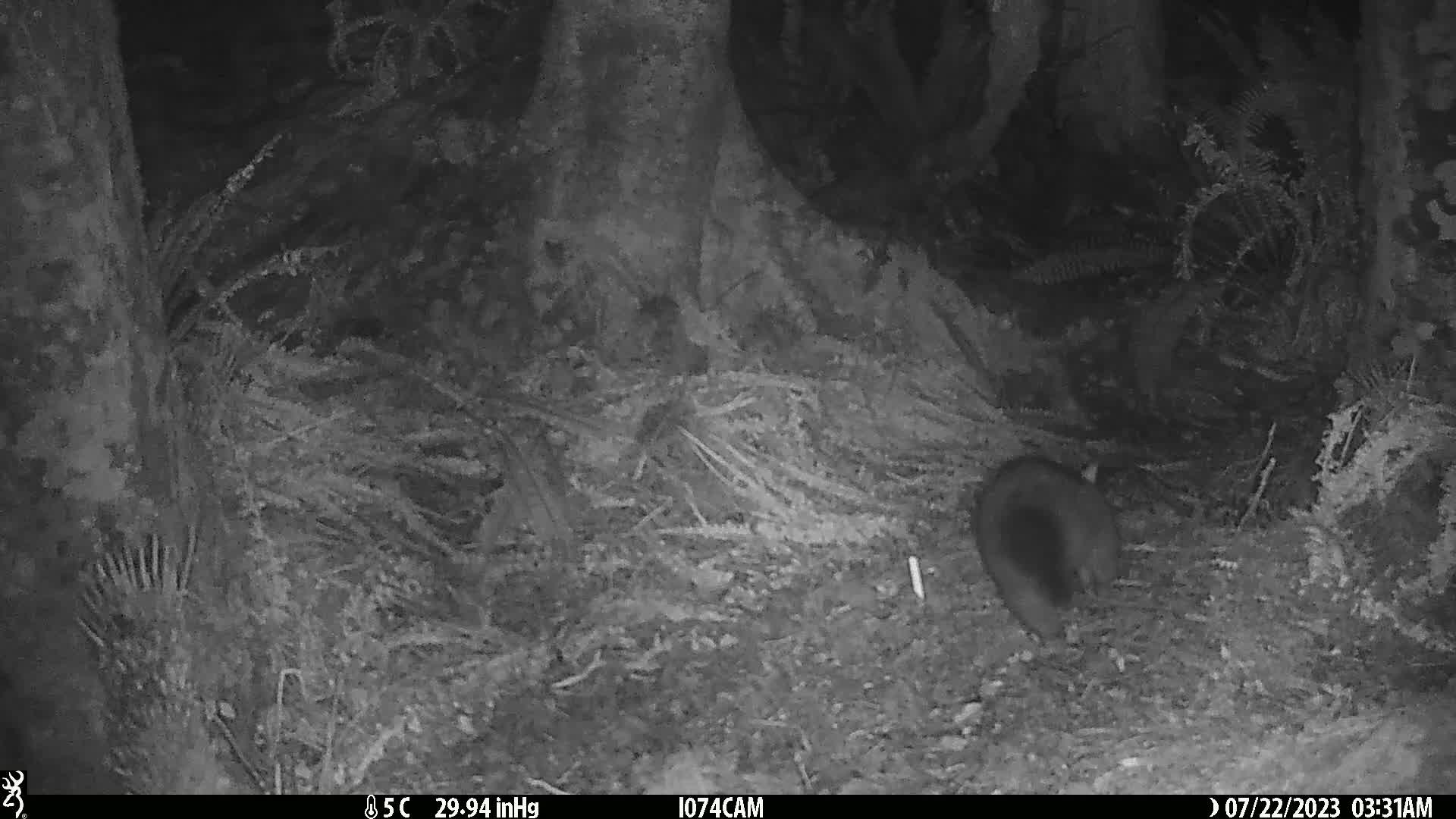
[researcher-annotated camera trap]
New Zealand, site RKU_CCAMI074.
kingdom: Animalia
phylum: Chordata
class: Mammalia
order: Diprotodontia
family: Phalangeridae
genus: Trichosurus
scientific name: Trichosurus vulpecula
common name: common brushtail possum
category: possum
Possum (common brushtail possum) (Trichosurus vulpecula).